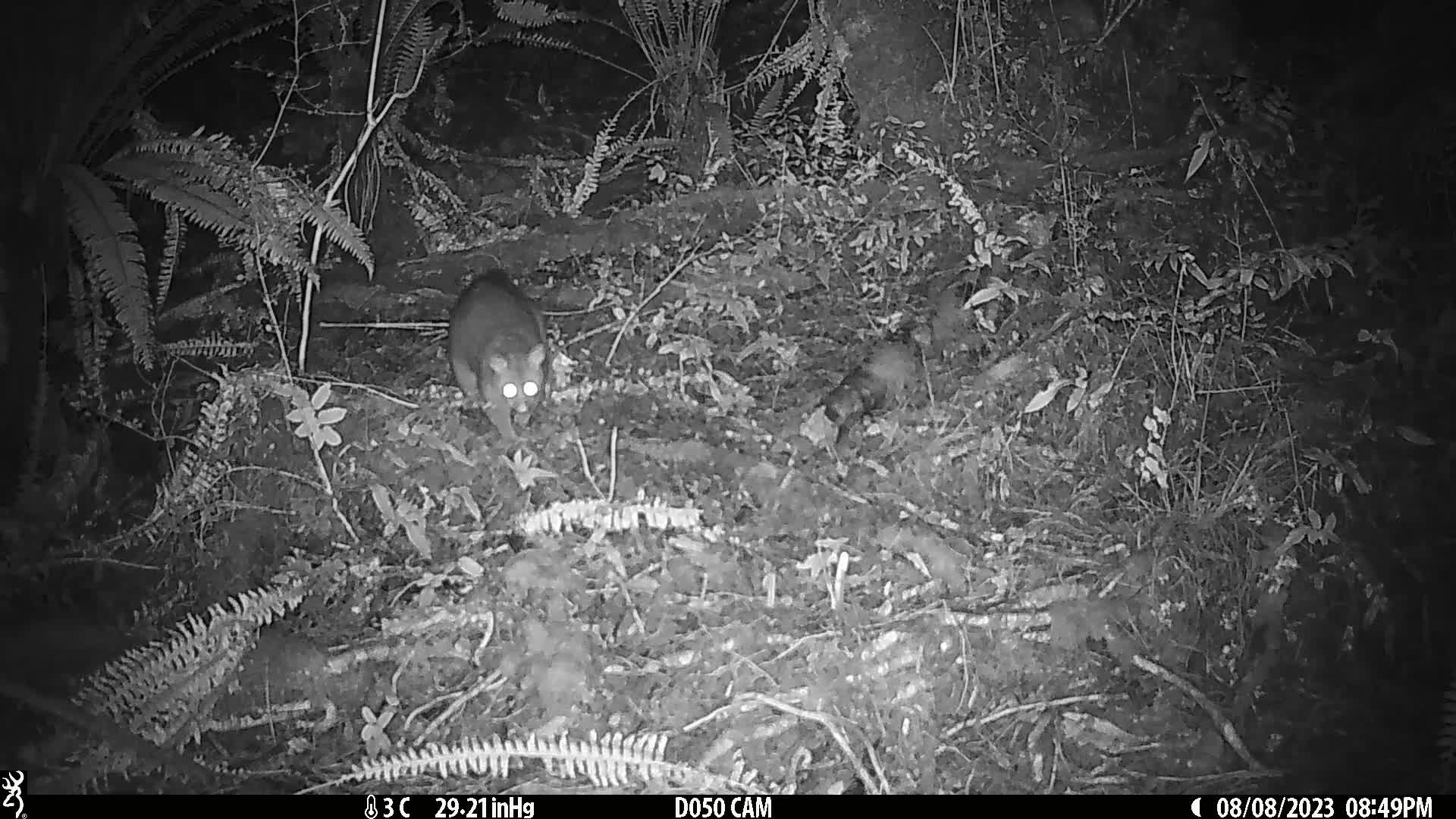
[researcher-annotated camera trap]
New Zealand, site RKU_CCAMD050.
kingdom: Animalia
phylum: Chordata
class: Mammalia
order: Diprotodontia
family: Phalangeridae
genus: Trichosurus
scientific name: Trichosurus vulpecula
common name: common brushtail possum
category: possum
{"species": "possum (common brushtail possum) (Trichosurus vulpecula)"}